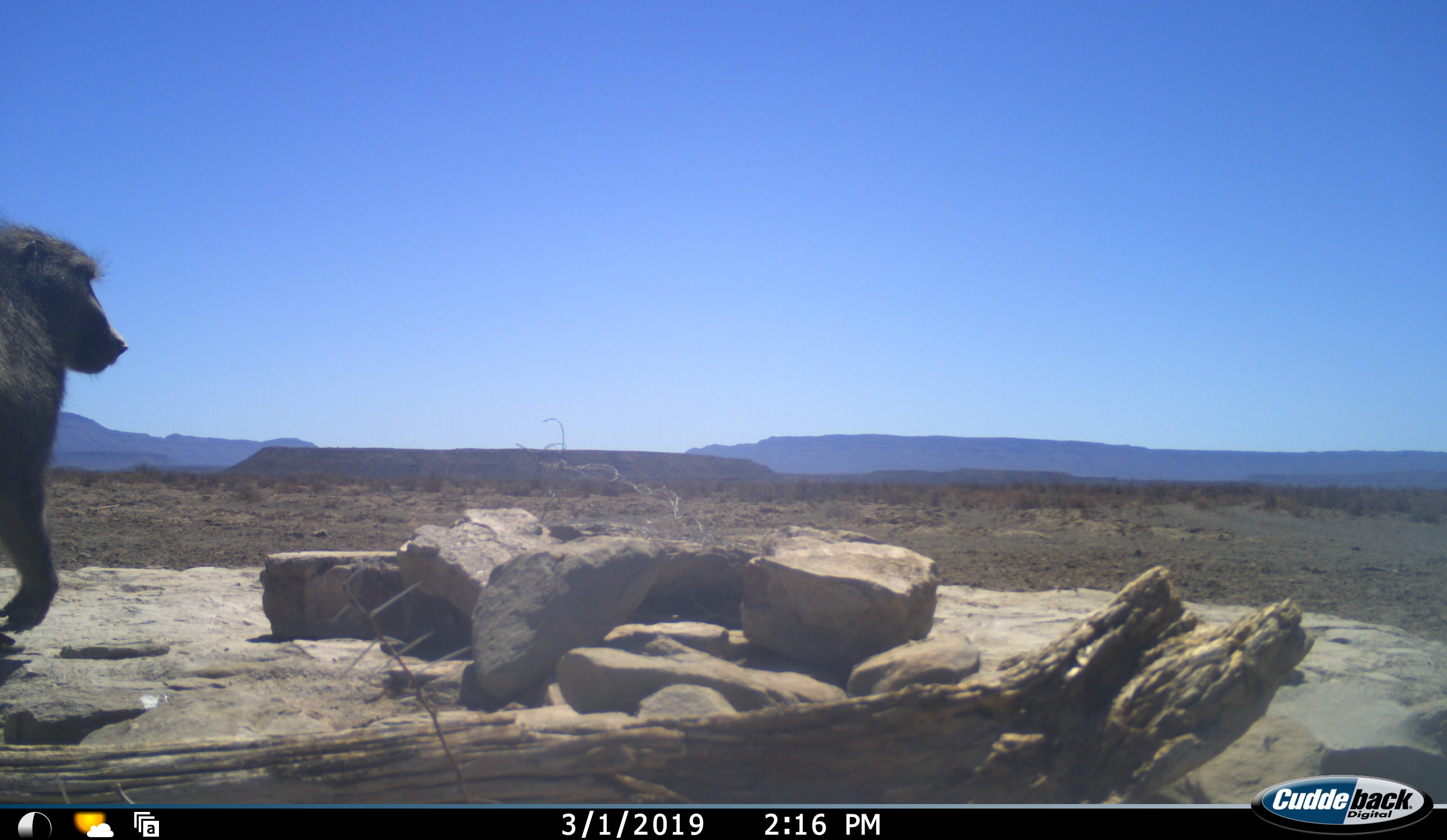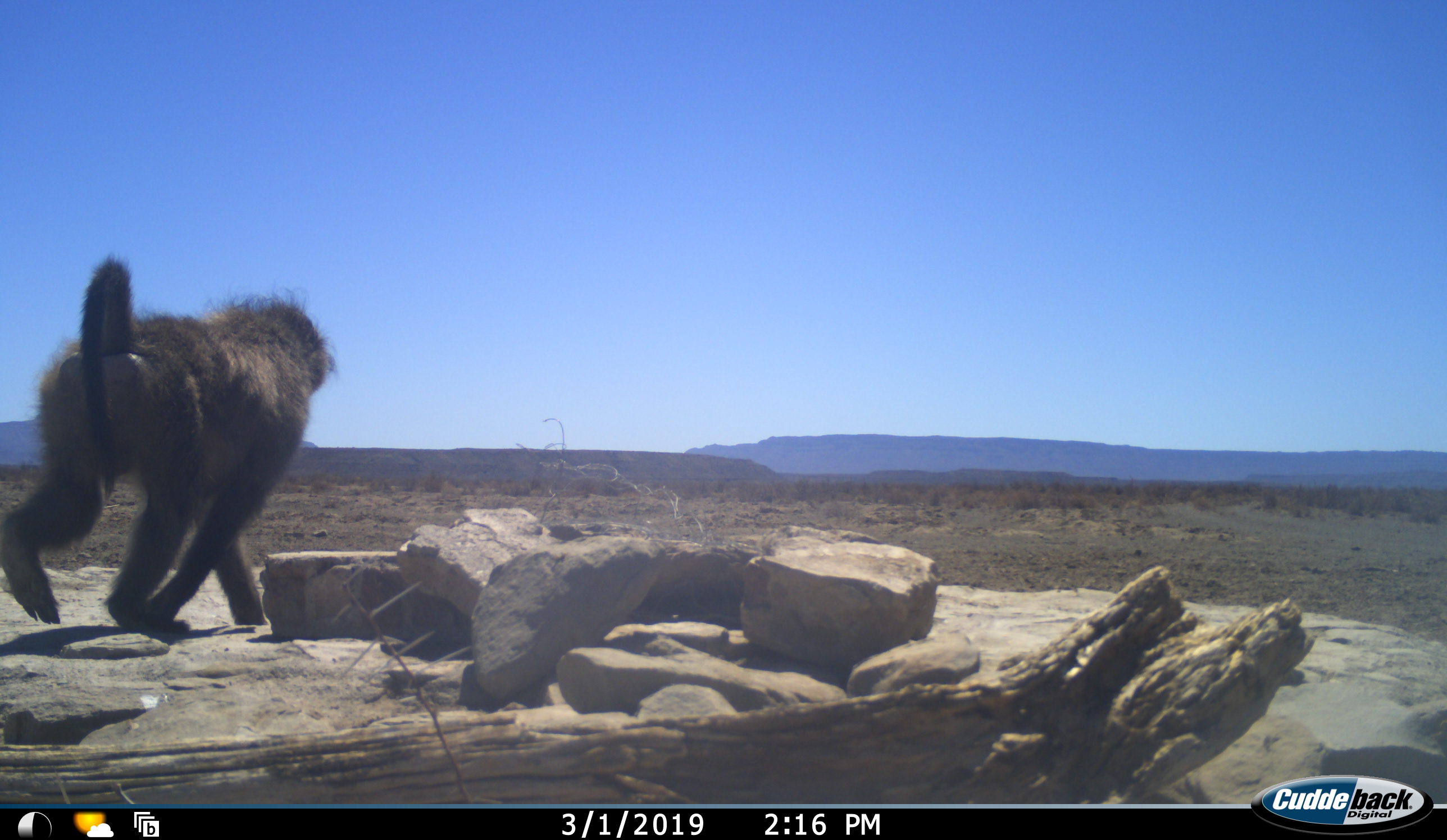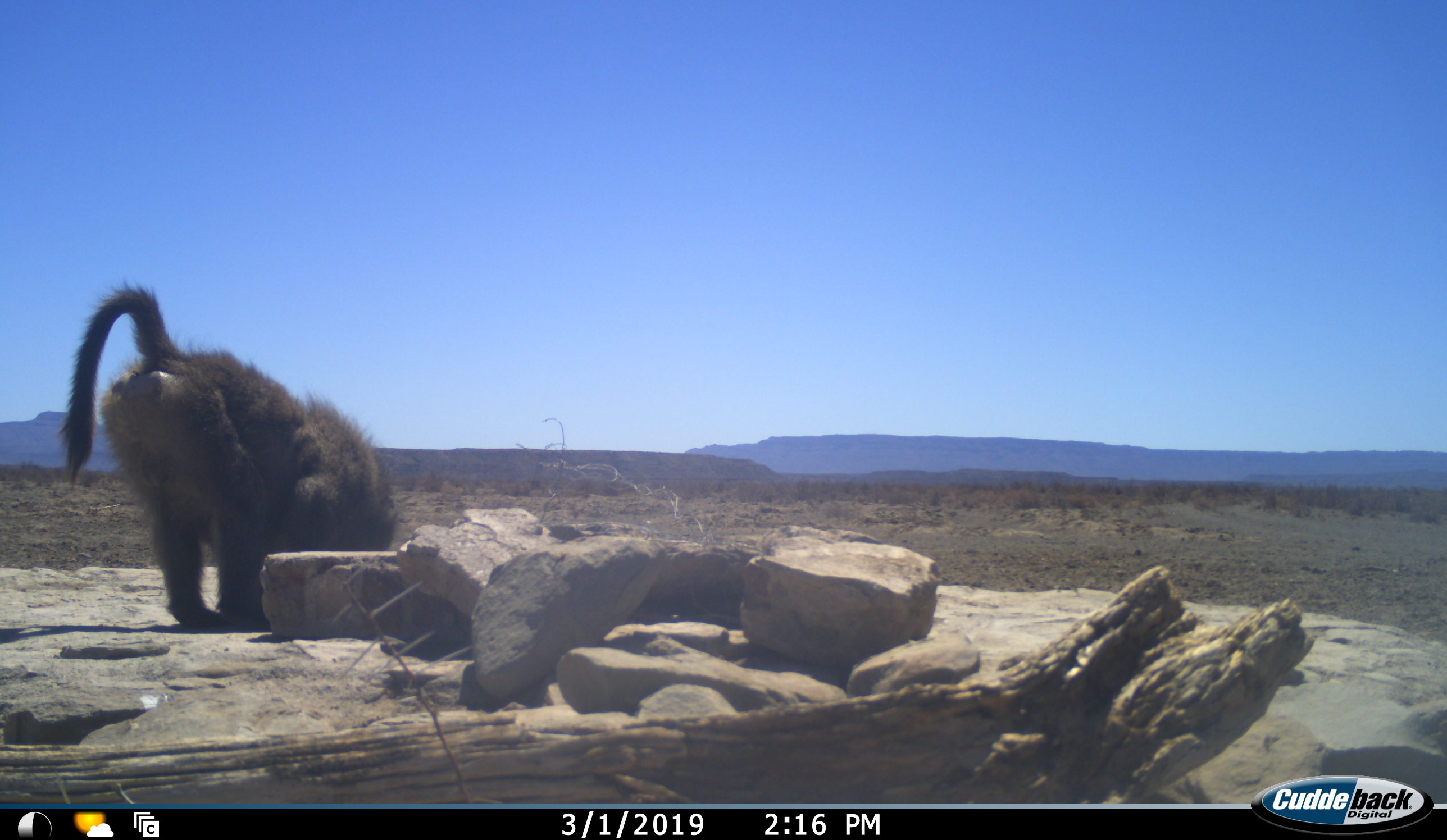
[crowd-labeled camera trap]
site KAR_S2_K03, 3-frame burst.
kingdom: Animalia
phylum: Chordata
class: Mammalia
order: Primates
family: Cercopithecidae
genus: Papio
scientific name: Papio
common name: baboon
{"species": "baboon (Papio)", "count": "1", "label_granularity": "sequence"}